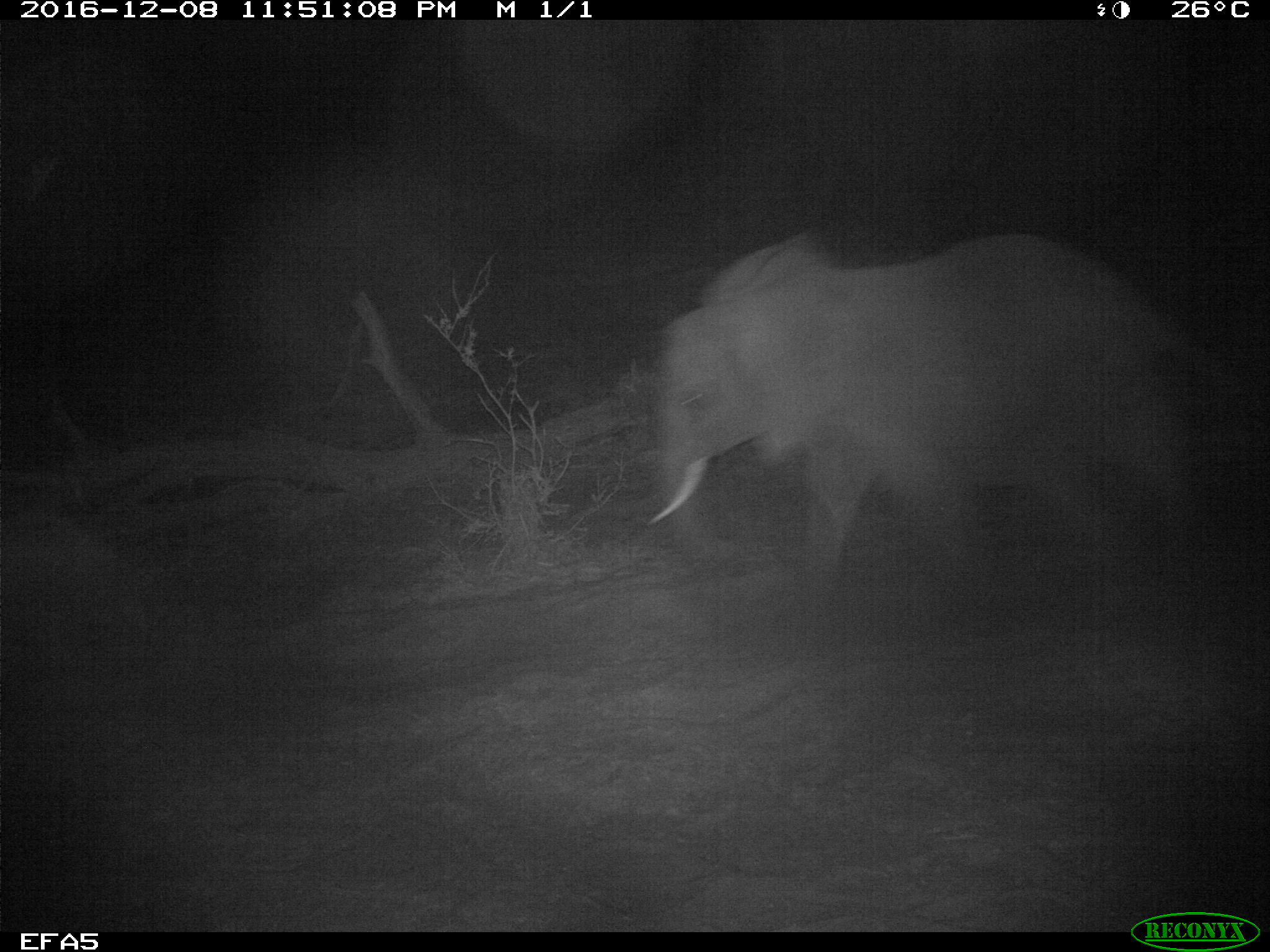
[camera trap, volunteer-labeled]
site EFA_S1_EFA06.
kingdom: Animalia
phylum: Chordata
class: Mammalia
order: Proboscidea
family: Elephantidae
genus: Loxodonta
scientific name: Loxodonta africana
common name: african bush elephant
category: elephant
Elephant (african bush elephant) (Loxodonta africana), count 1. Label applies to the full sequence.